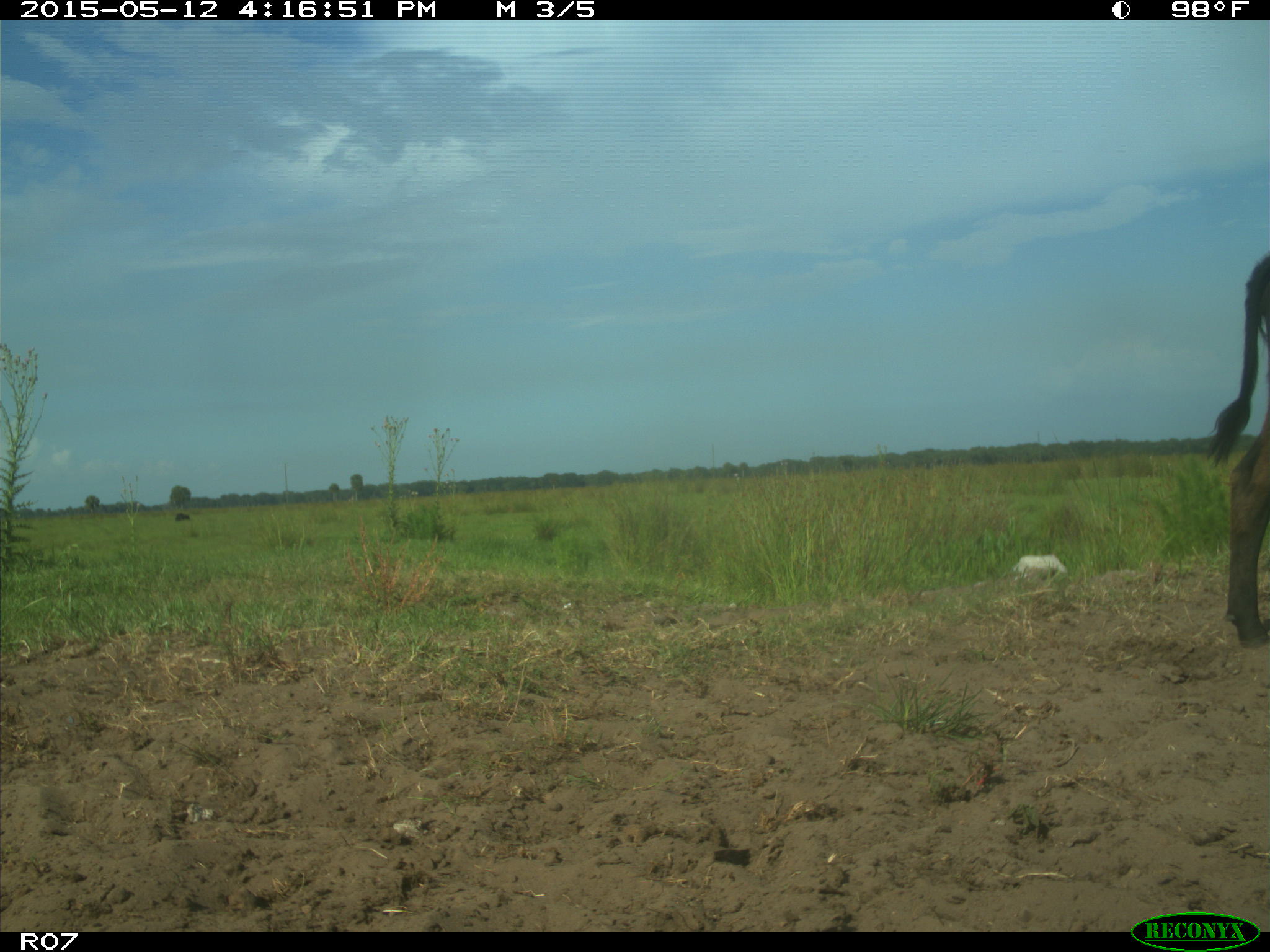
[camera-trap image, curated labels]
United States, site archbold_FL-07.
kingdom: Animalia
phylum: Chordata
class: Mammalia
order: Artiodactyla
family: Bovidae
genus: Bos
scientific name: Bos taurus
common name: domestic cow